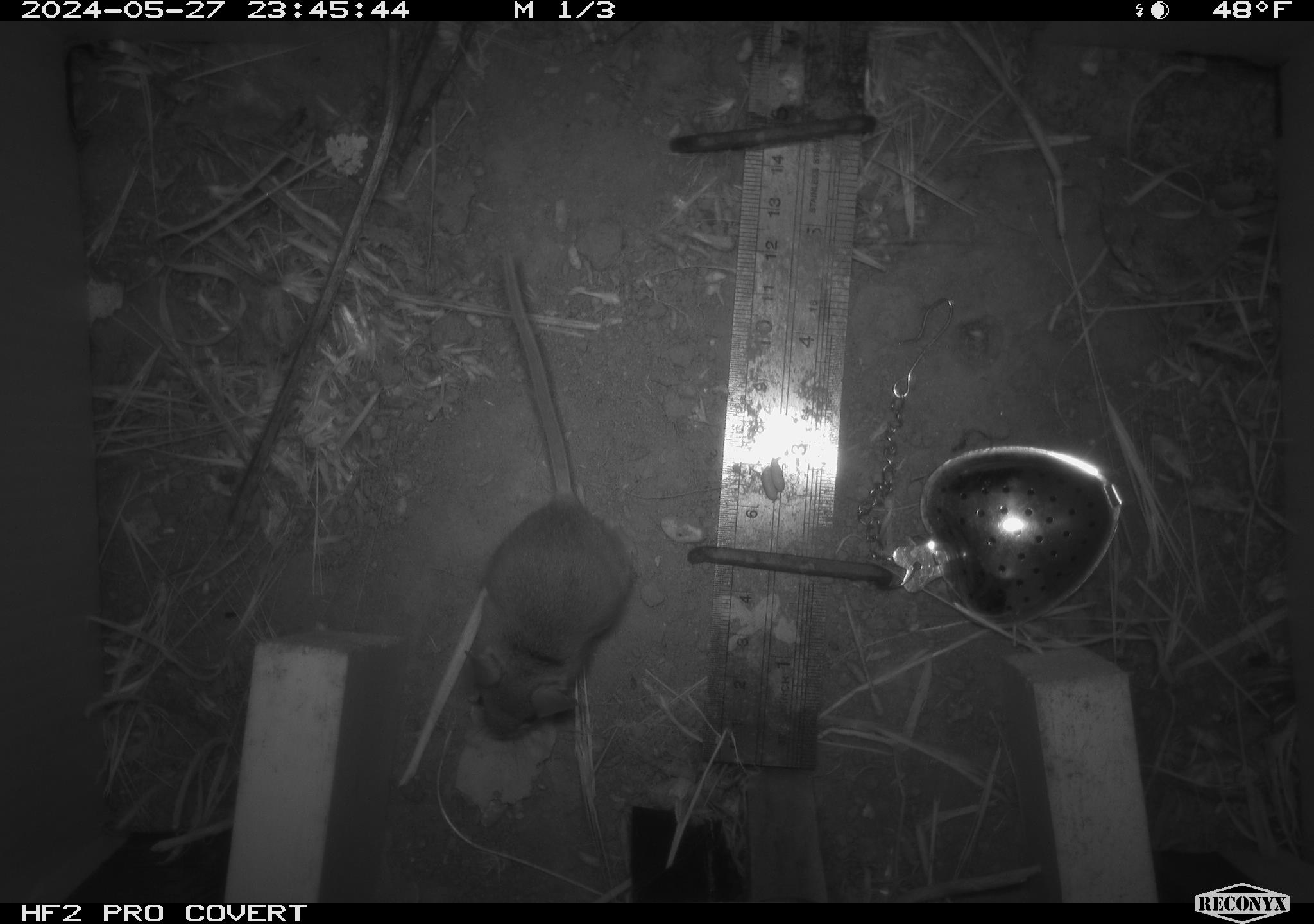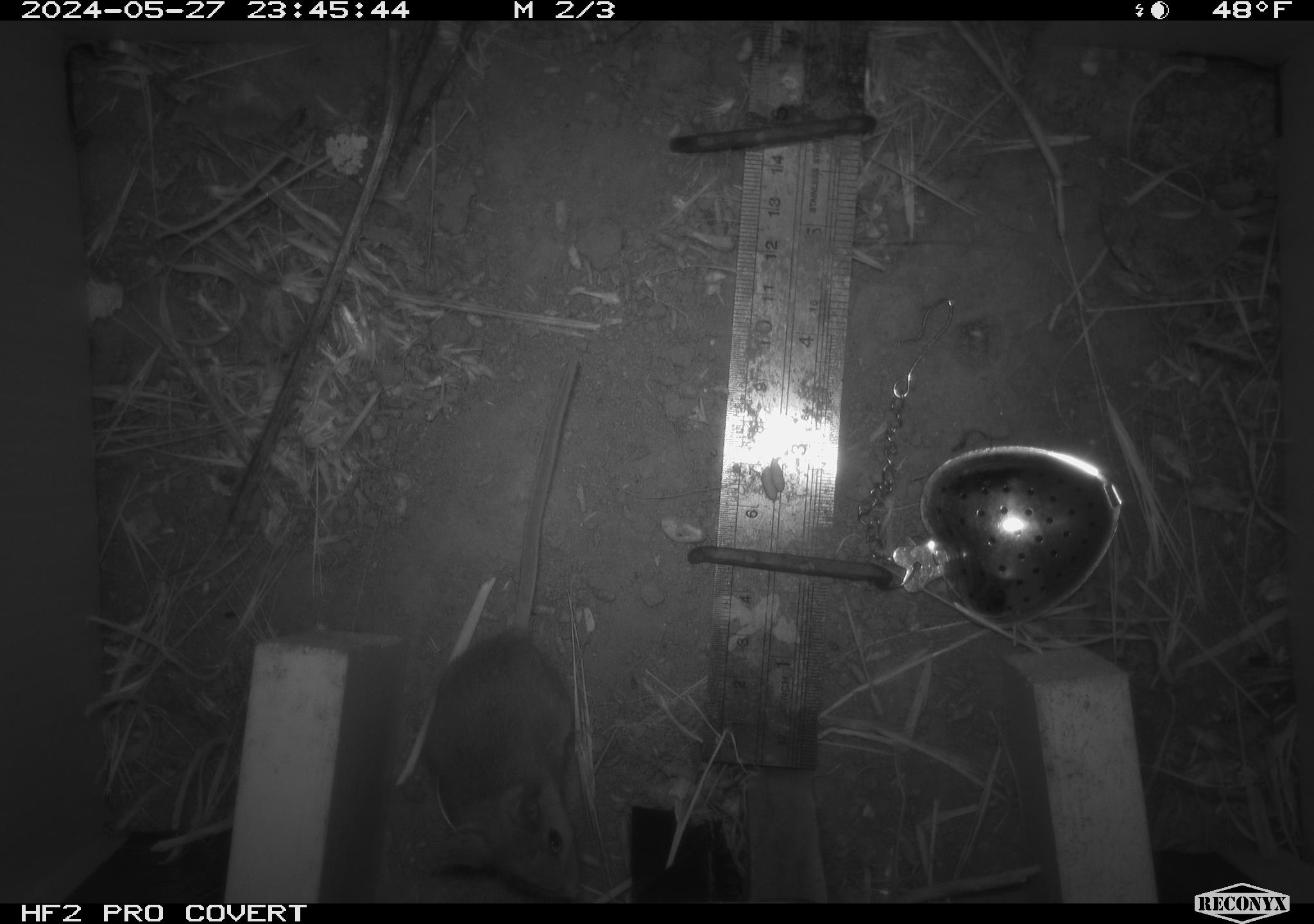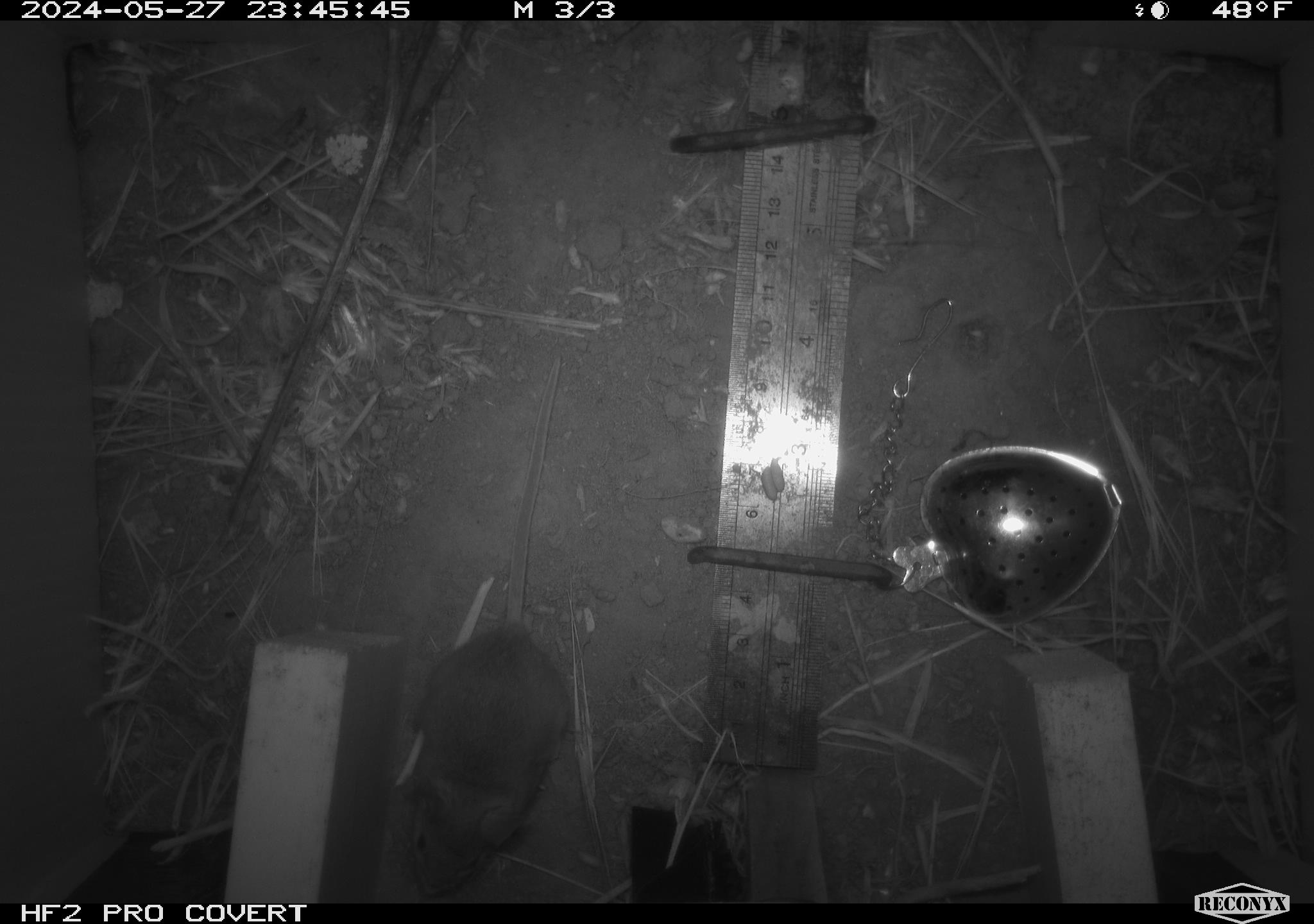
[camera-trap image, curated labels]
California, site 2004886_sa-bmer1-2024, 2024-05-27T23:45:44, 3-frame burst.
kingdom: Animalia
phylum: Chordata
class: Mammalia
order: Rodentia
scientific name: Rodentia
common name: mouse species